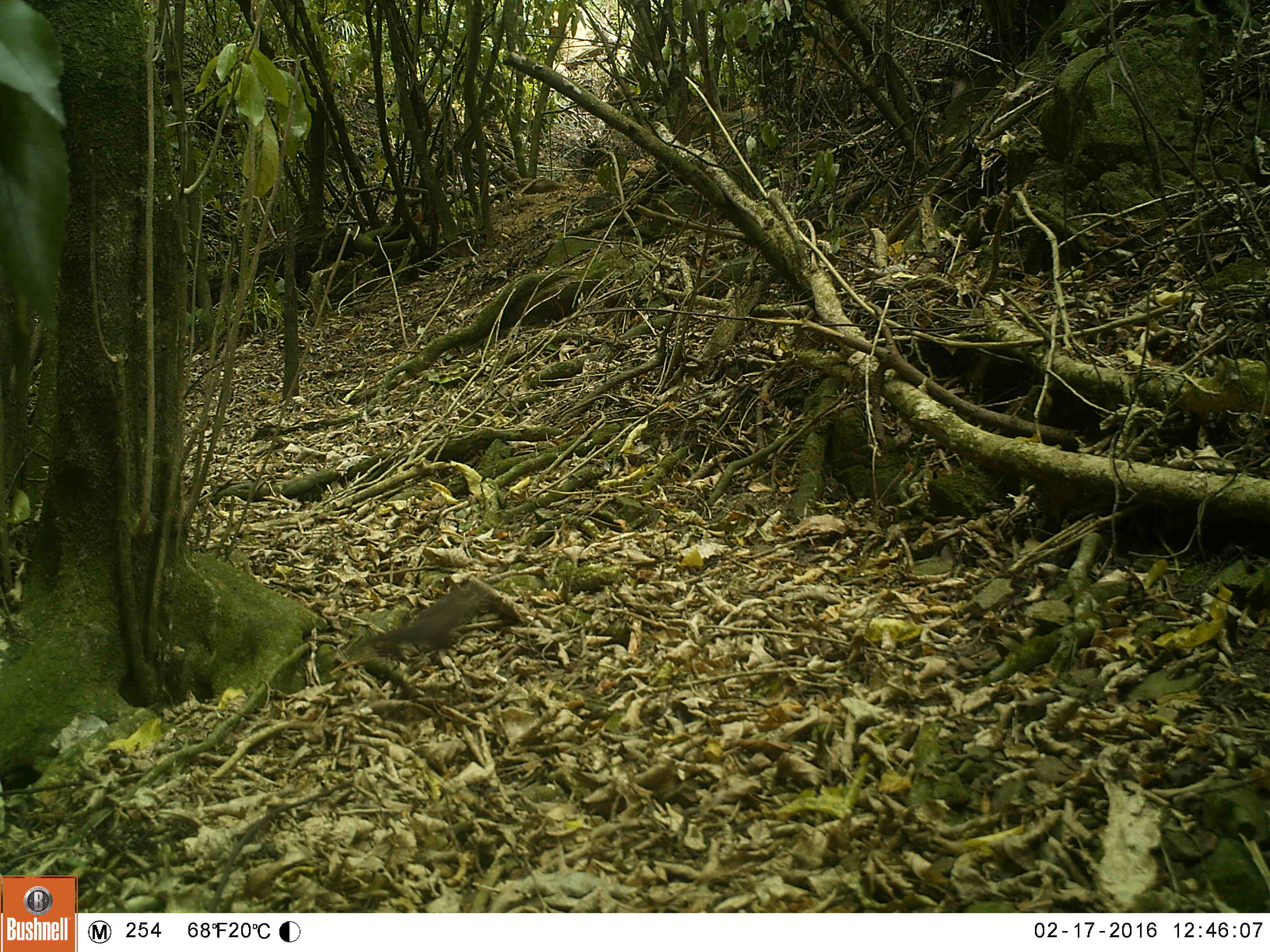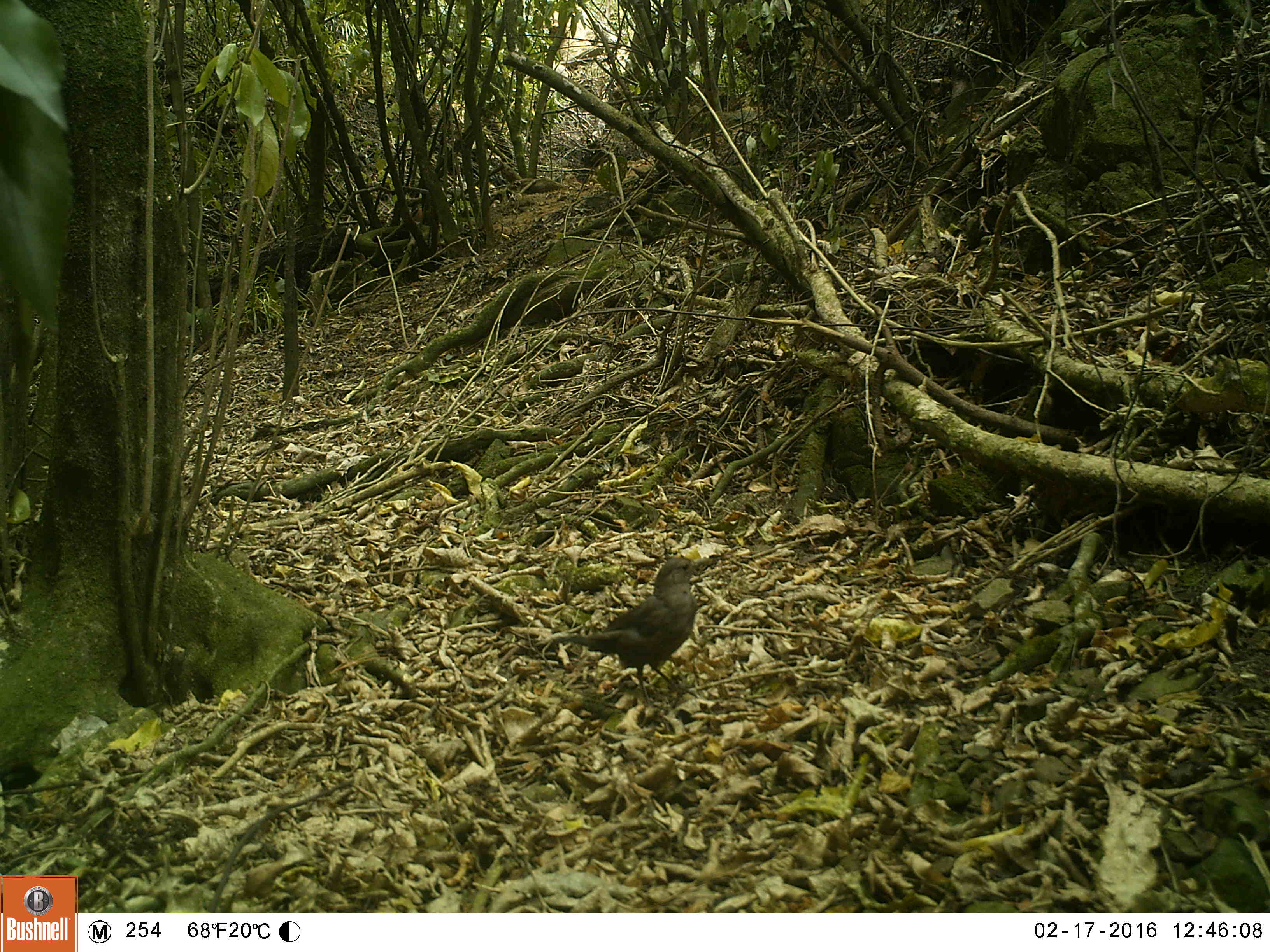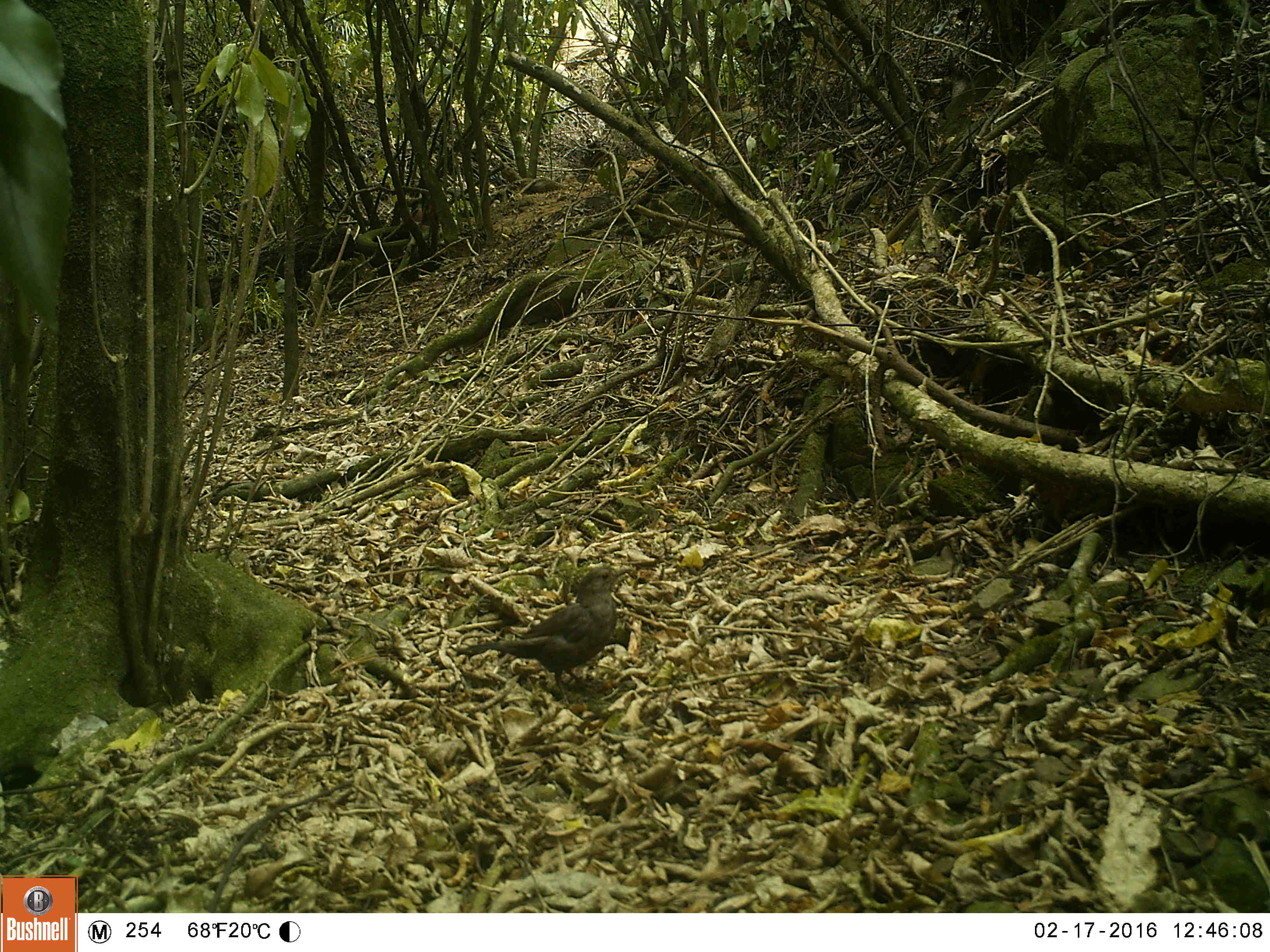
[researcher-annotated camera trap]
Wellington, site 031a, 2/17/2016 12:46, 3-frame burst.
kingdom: Animalia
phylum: Chordata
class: Aves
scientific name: Aves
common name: bird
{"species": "bird (Aves)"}